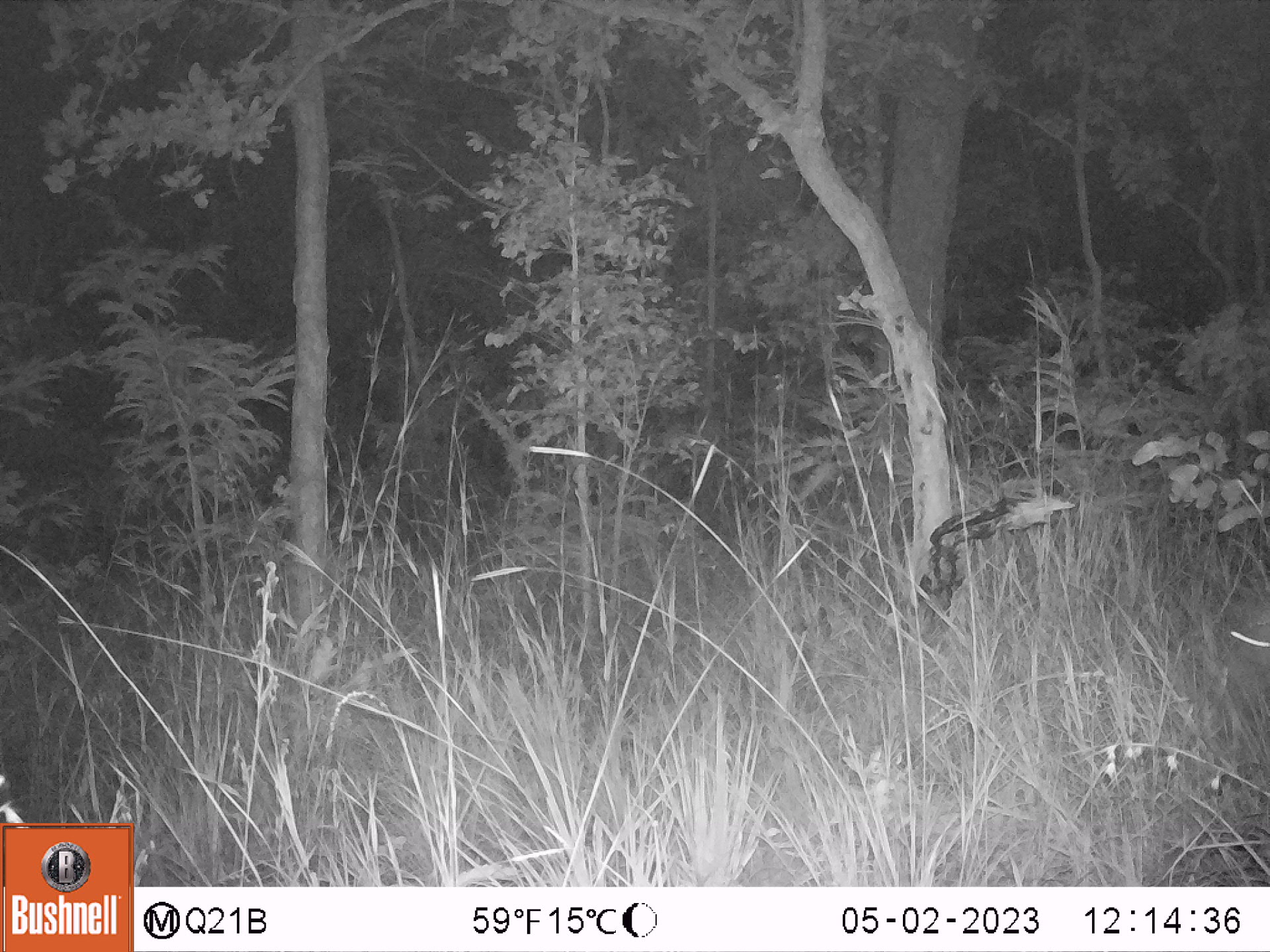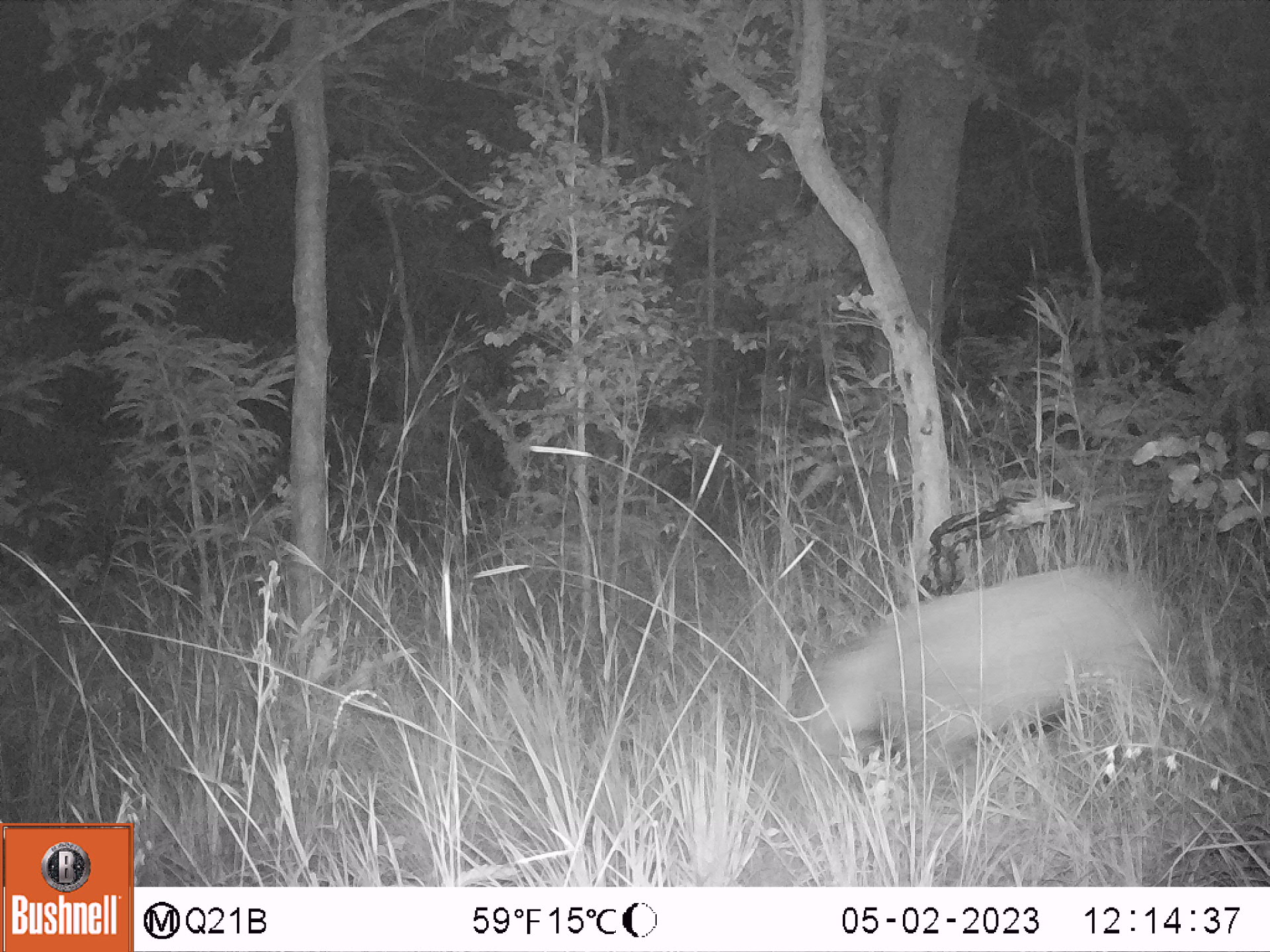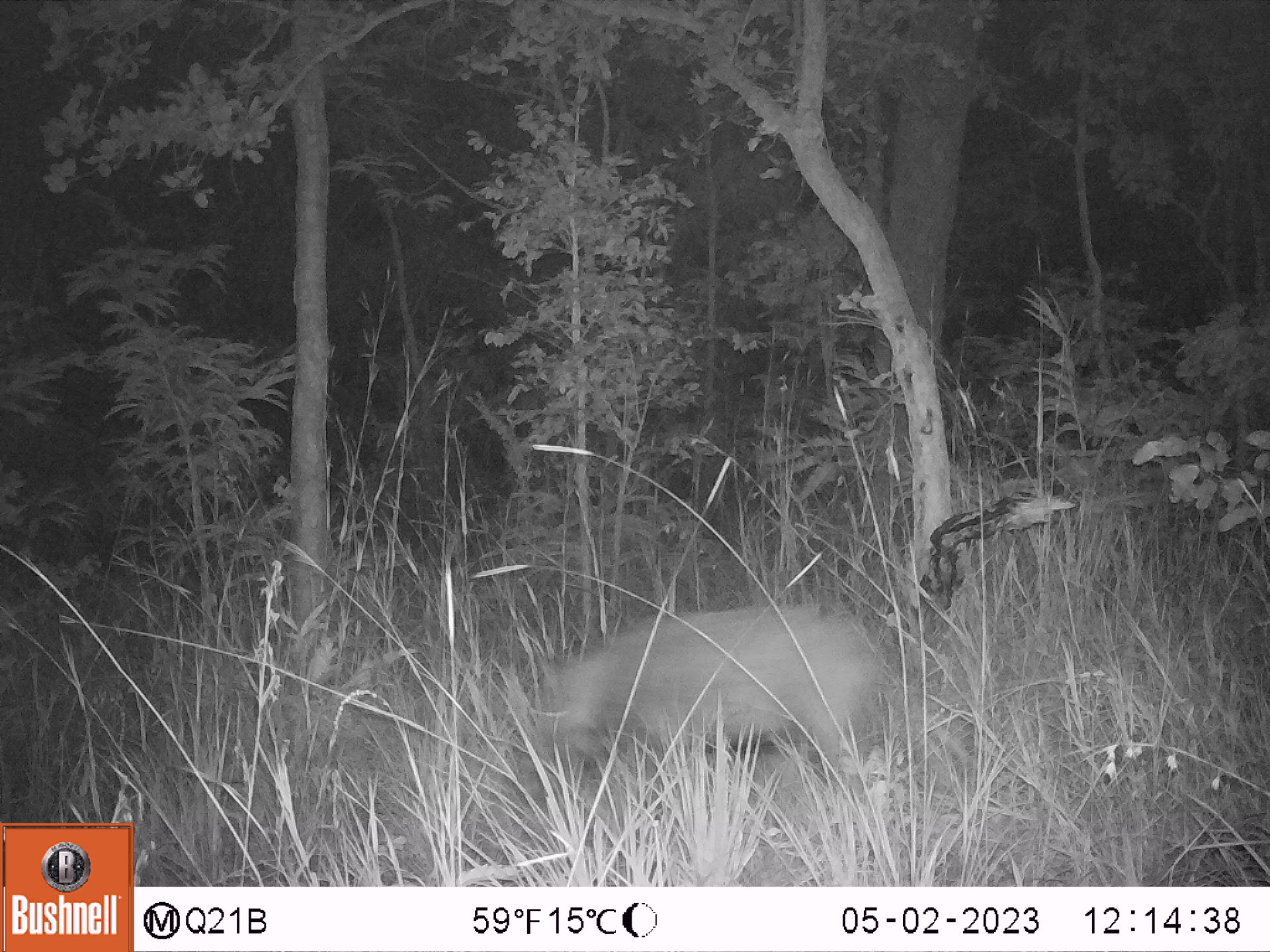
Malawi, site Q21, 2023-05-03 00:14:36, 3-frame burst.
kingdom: Animalia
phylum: Chordata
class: Mammalia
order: Artiodactyla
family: Suidae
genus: Potamochoerus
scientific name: Potamochoerus larvatus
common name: bushpig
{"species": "bushpig (Potamochoerus larvatus)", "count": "1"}